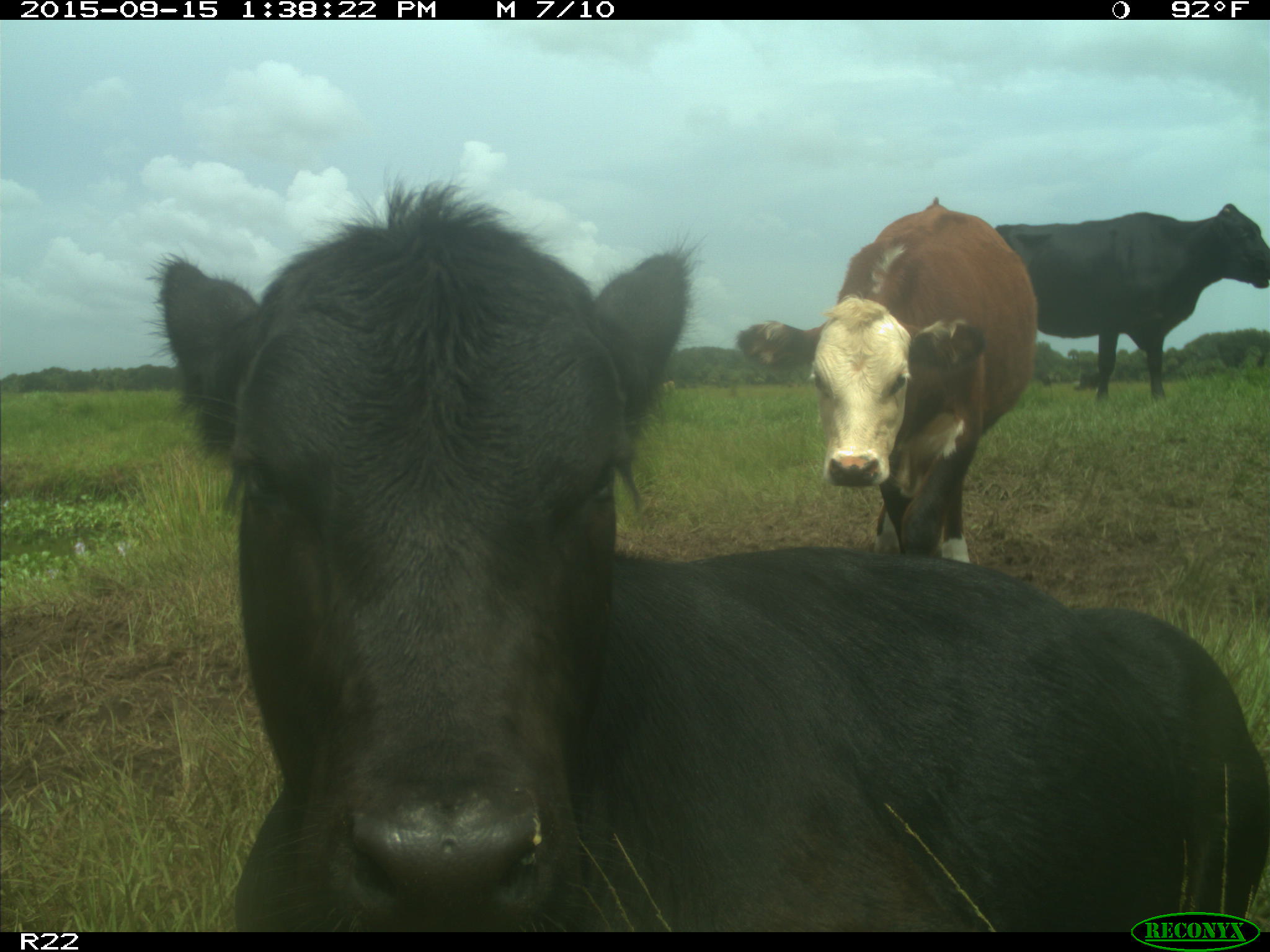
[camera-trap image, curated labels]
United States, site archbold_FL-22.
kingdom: Animalia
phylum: Chordata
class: Mammalia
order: Artiodactyla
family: Bovidae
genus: Bos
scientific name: Bos taurus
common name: domestic cow